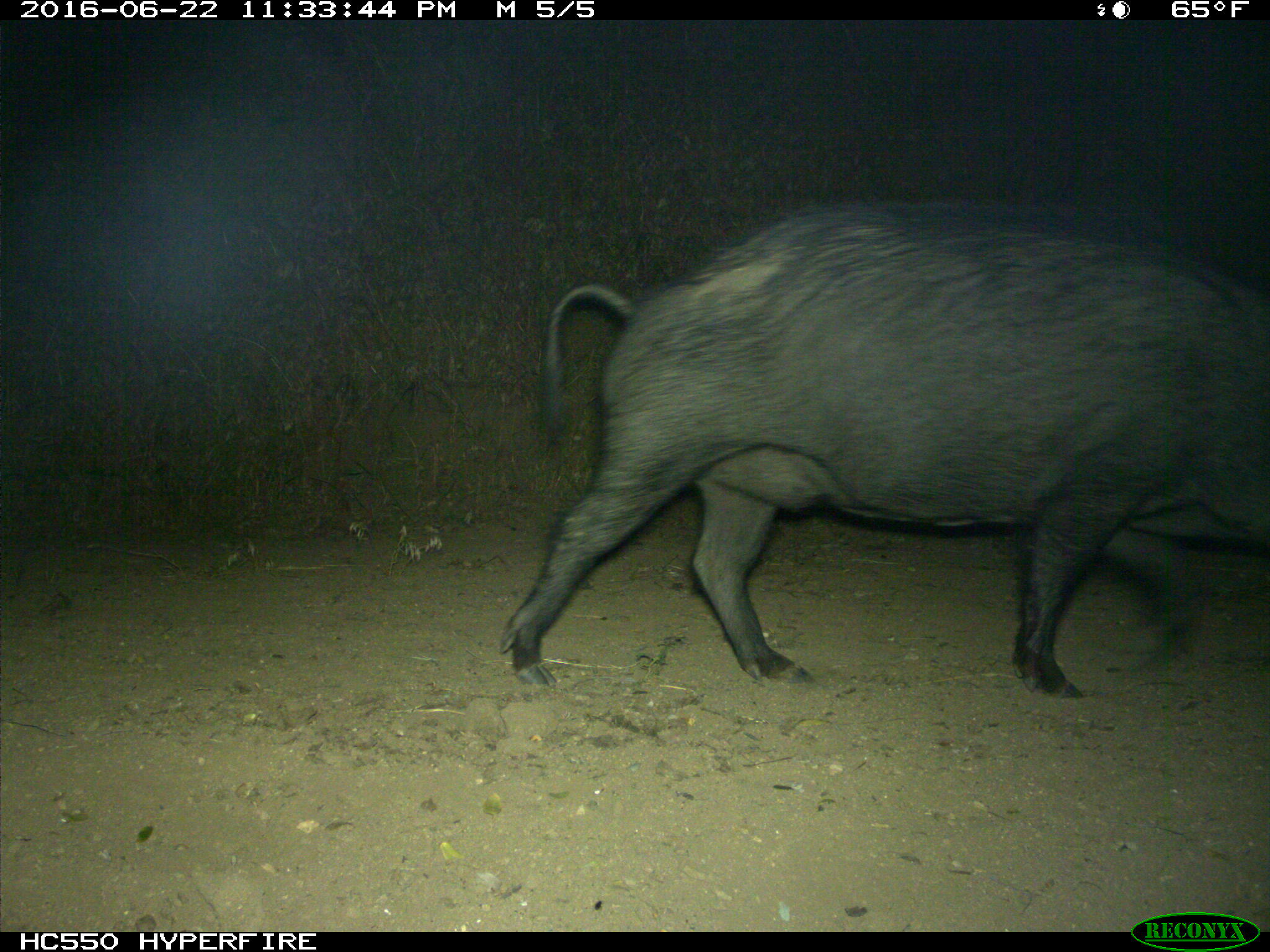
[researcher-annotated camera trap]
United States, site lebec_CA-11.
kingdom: Animalia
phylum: Chordata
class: Mammalia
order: Artiodactyla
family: Suidae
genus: Sus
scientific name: Sus scrofa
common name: wild boar